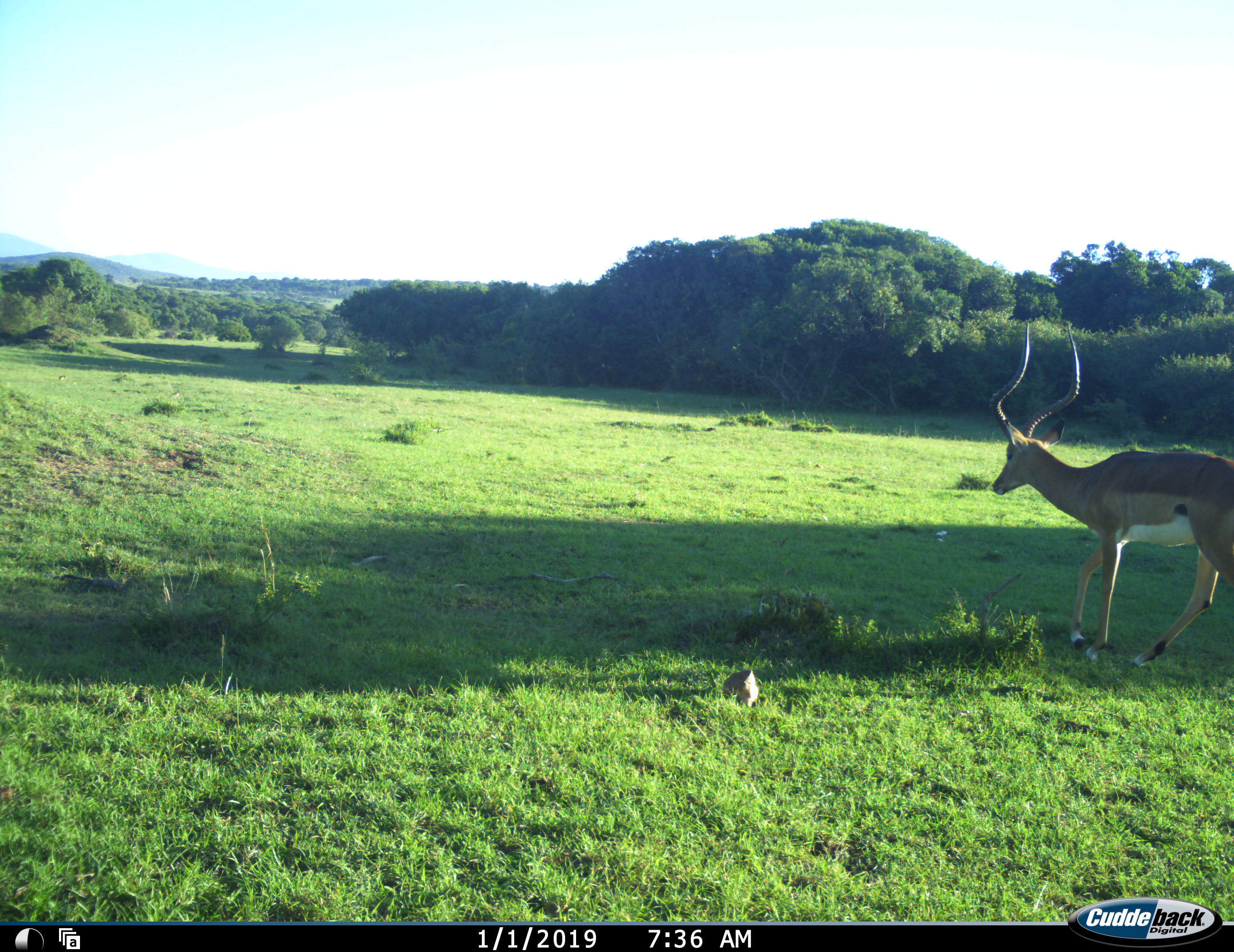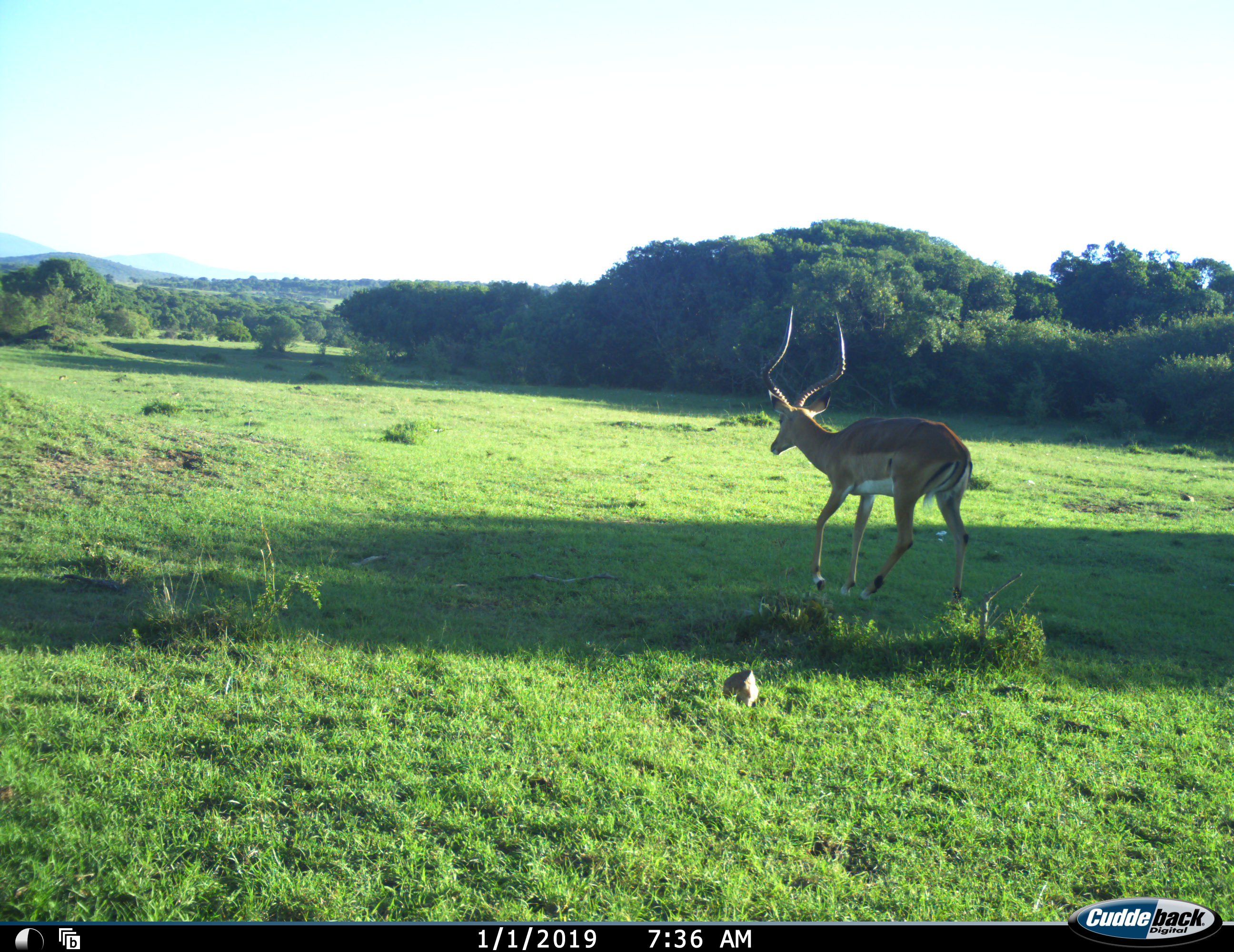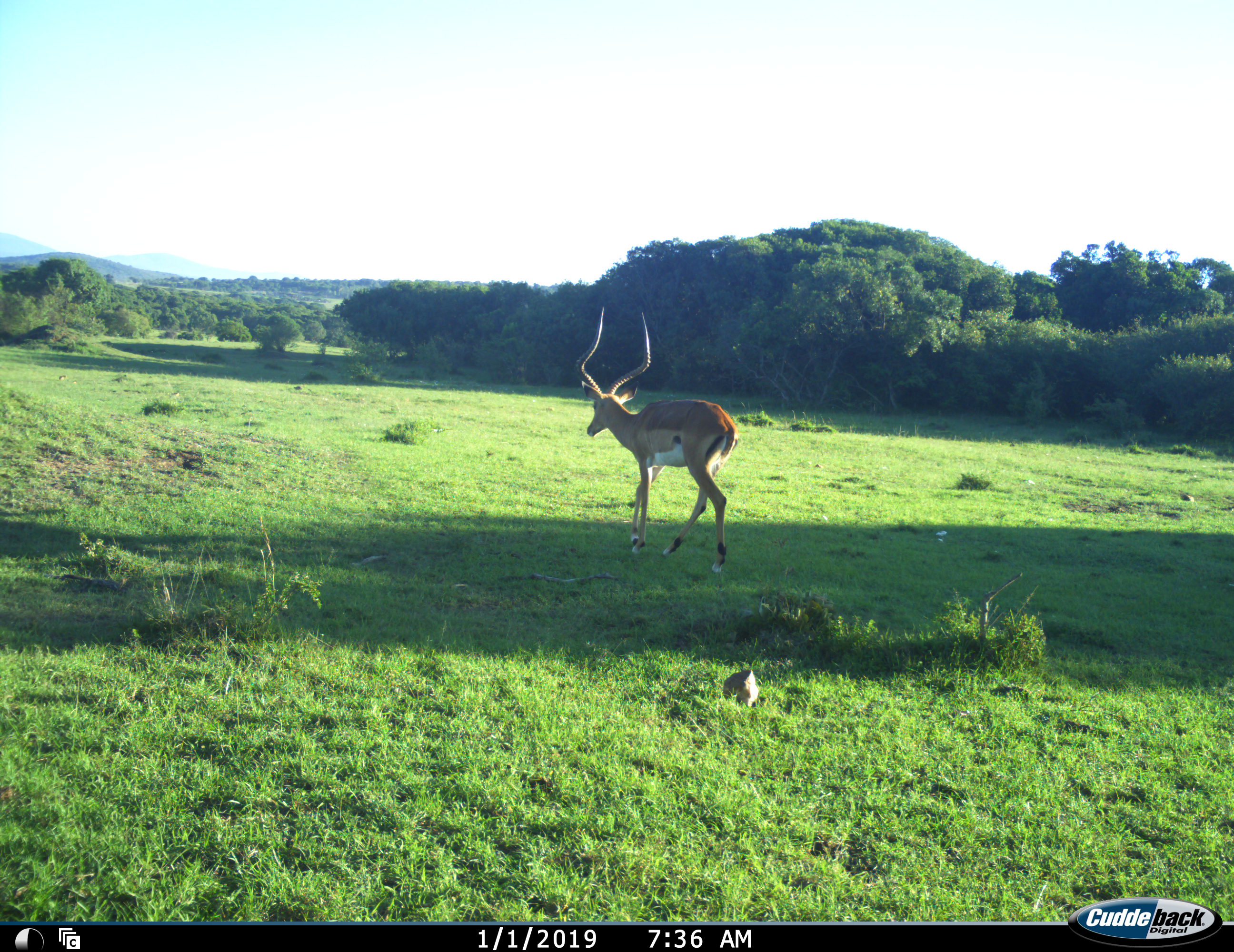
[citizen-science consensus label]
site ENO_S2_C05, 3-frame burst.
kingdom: Animalia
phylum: Chordata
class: Mammalia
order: Artiodactyla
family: Bovidae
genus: Aepyceros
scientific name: Aepyceros melampus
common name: impala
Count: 1.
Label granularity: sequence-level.